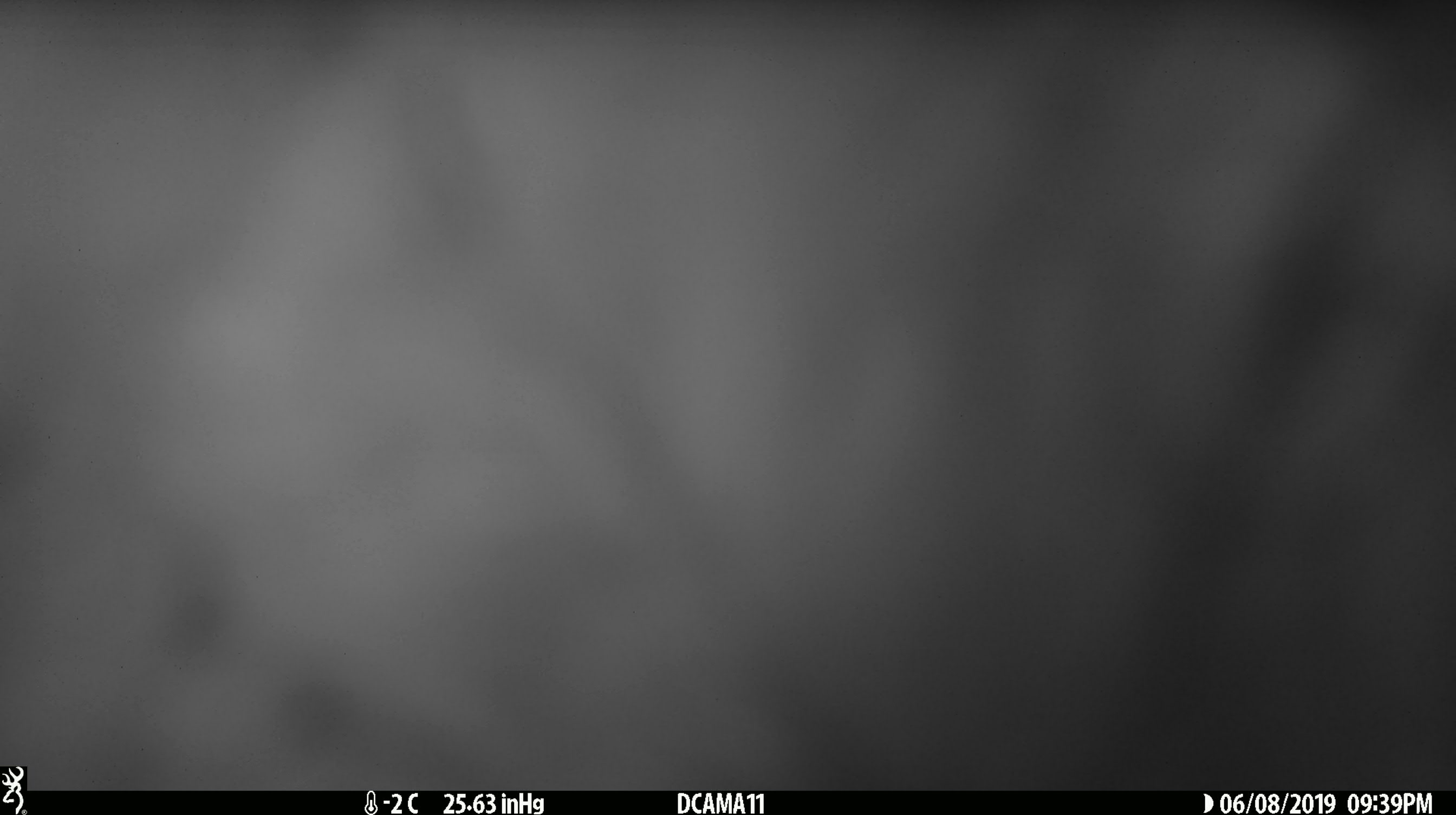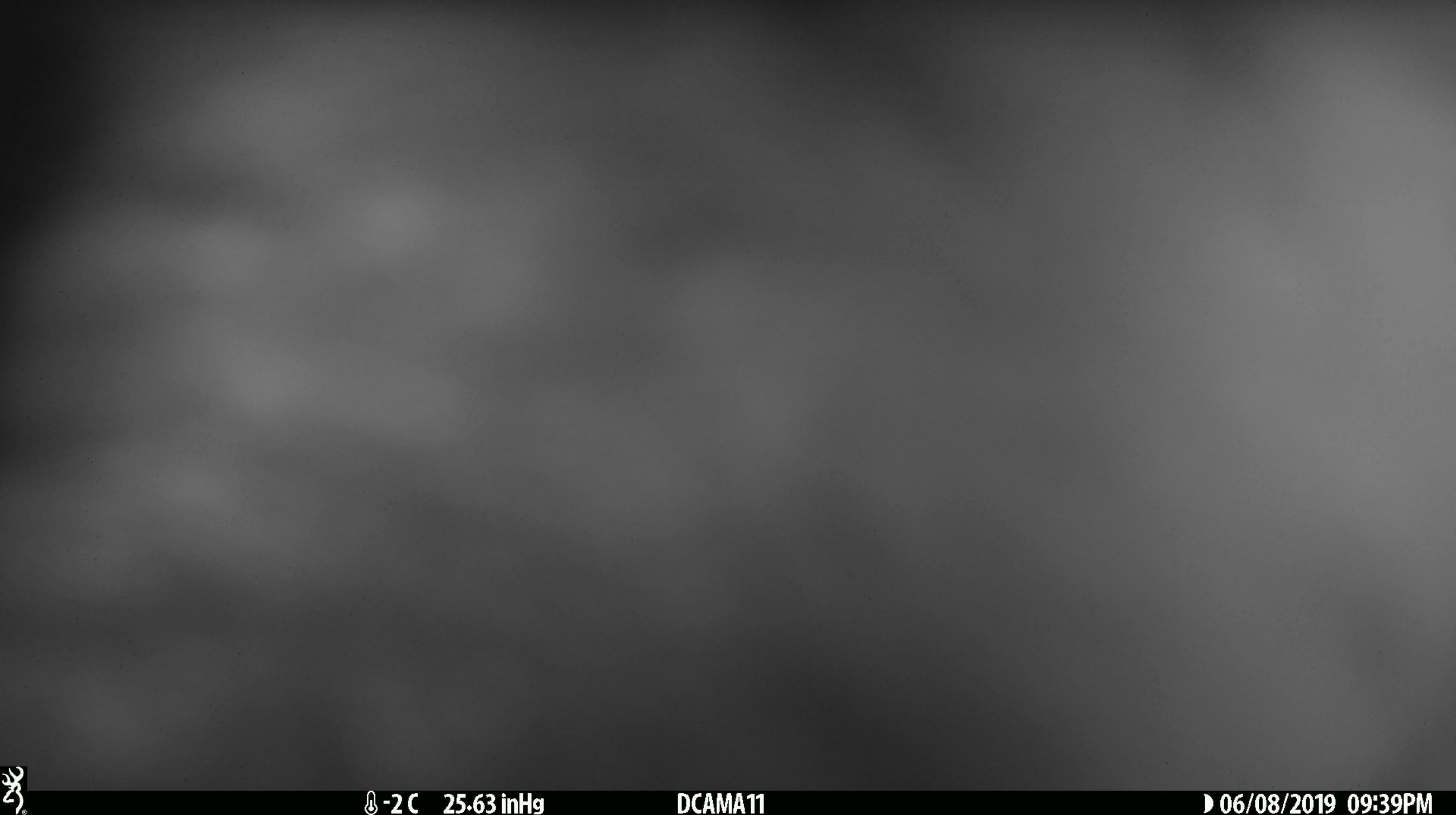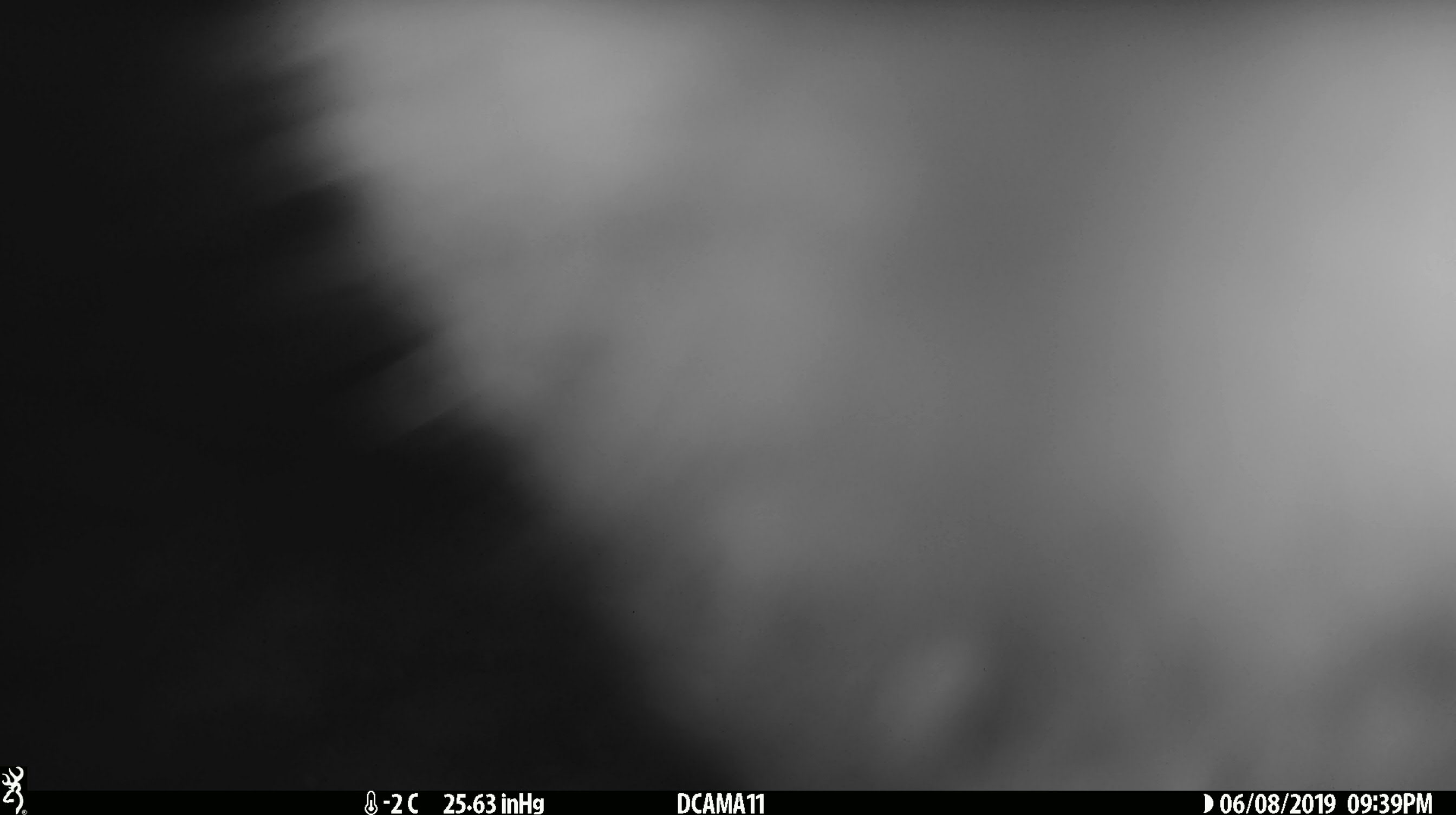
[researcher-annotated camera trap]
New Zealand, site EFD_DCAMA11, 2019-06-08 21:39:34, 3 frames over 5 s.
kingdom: Animalia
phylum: Chordata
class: Mammalia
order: Diprotodontia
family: Phalangeridae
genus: Trichosurus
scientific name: Trichosurus vulpecula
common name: common brushtail possum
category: possum